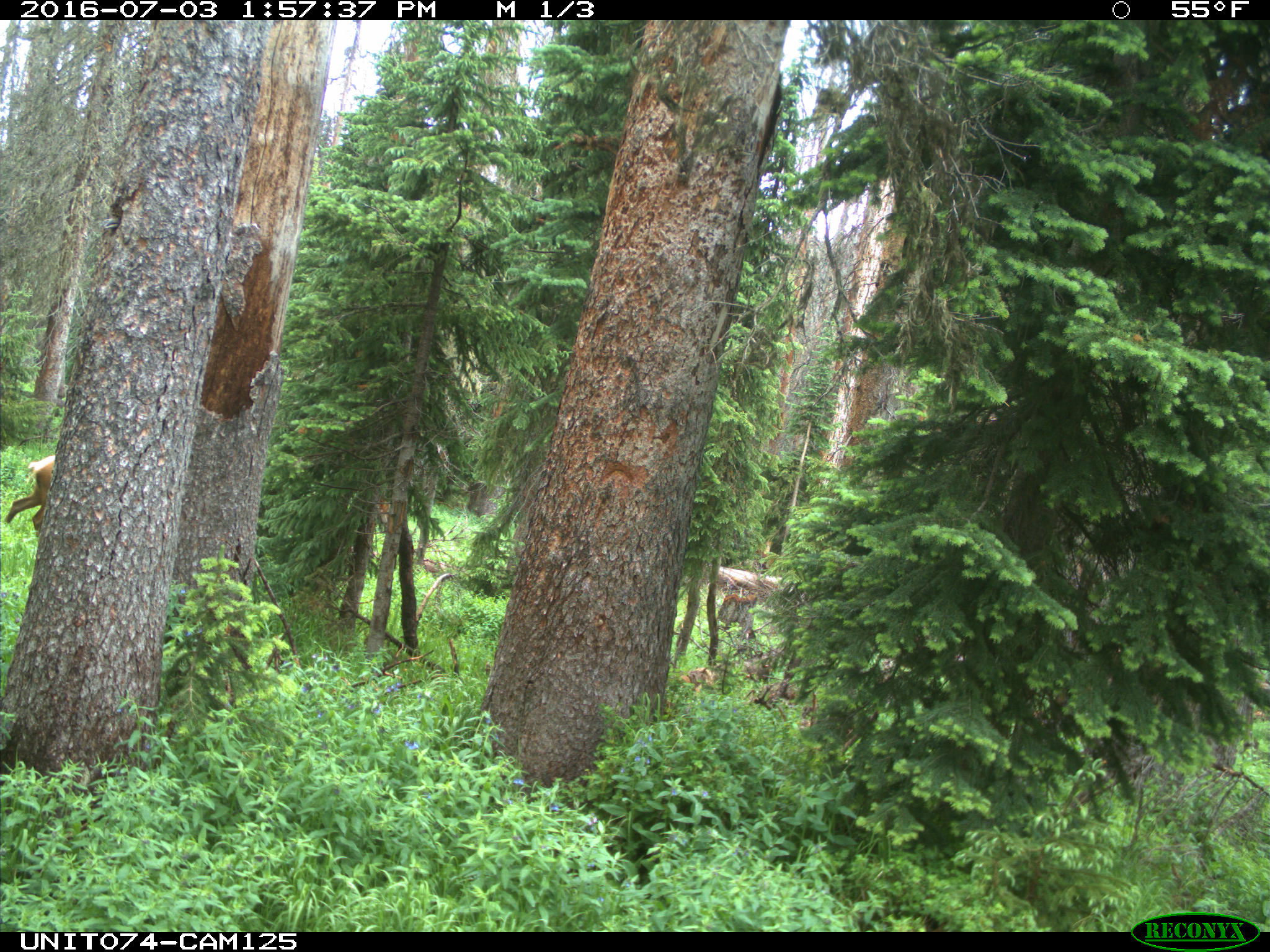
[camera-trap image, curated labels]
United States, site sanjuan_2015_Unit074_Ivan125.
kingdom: Animalia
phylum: Chordata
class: Mammalia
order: Artiodactyla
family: Cervidae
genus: Cervus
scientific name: Cervus elaphus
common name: red deer